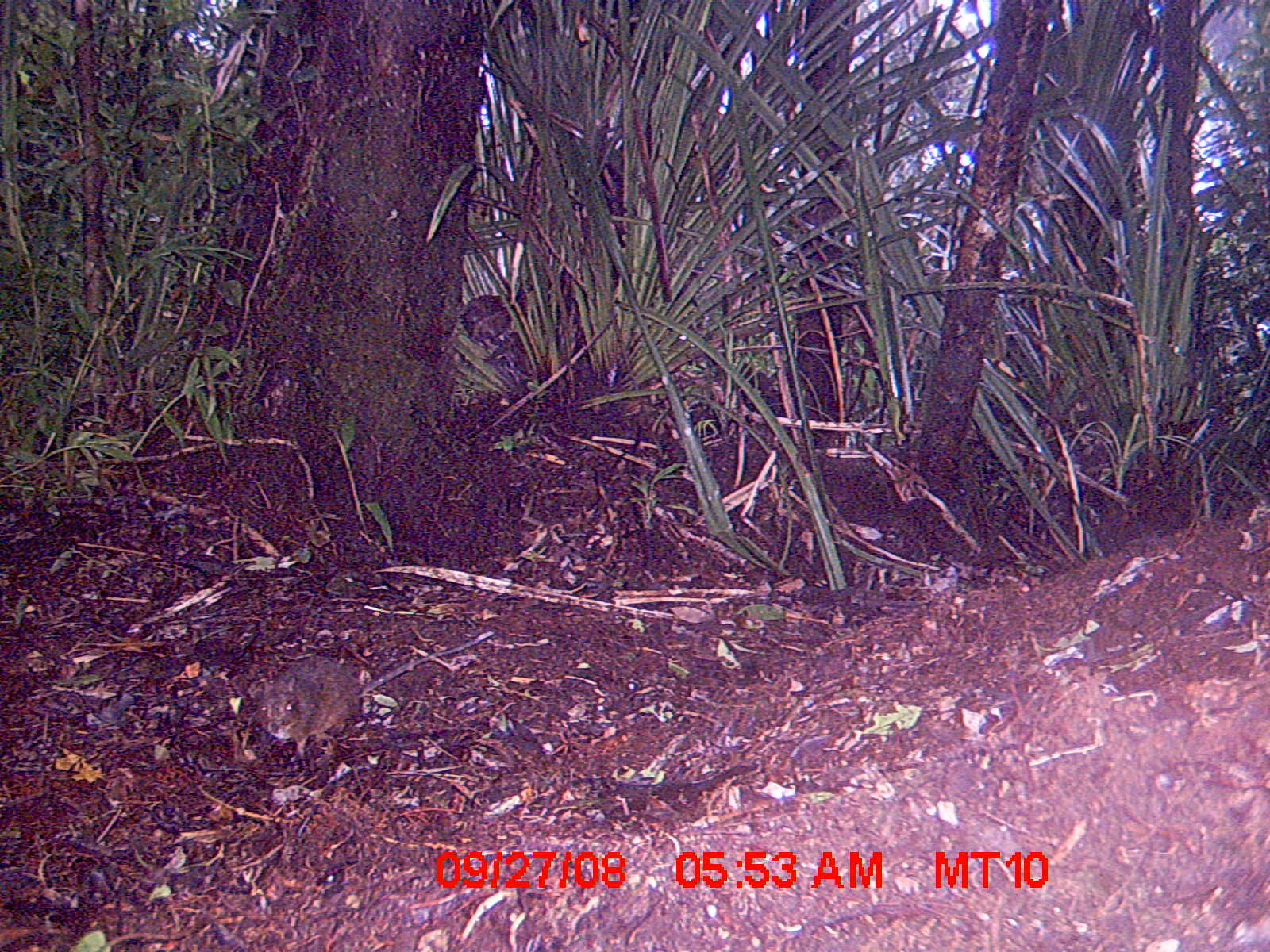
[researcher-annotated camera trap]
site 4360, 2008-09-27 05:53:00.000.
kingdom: Animalia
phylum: Chordata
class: Mammalia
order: Rodentia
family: Nesomyidae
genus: Nesomys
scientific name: Nesomys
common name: nesomys rodents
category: nesomys sp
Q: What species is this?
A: Nesomys sp (nesomys rodents) (Nesomys).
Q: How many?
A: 1.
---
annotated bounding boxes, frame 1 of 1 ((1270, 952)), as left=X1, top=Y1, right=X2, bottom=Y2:
nesomys sp: left=252, top=656, right=362, bottom=759